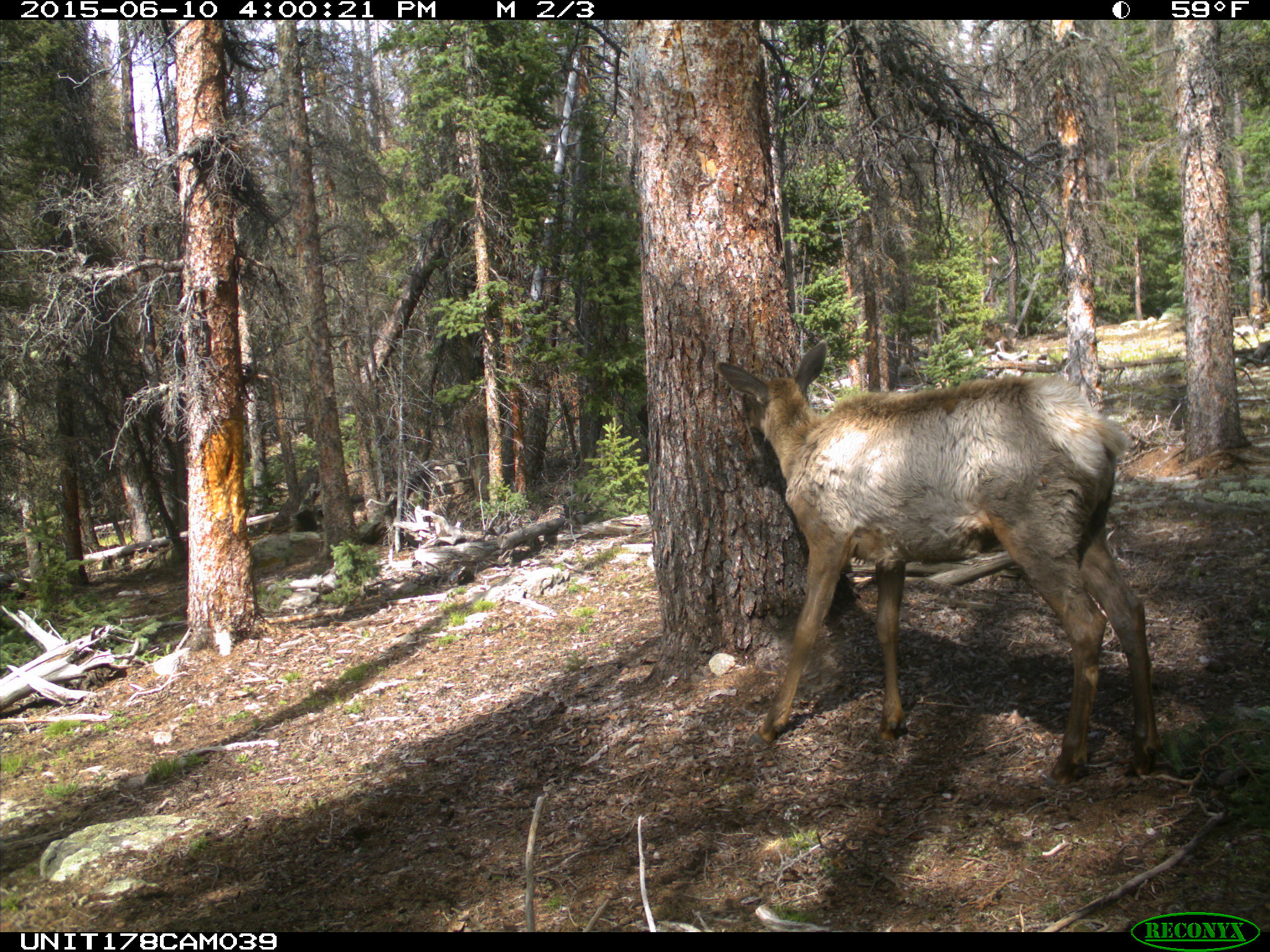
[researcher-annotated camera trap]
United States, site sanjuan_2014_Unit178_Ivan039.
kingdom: Animalia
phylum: Chordata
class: Mammalia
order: Artiodactyla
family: Cervidae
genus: Cervus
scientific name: Cervus elaphus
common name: red deer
Cervus elaphus (red deer).